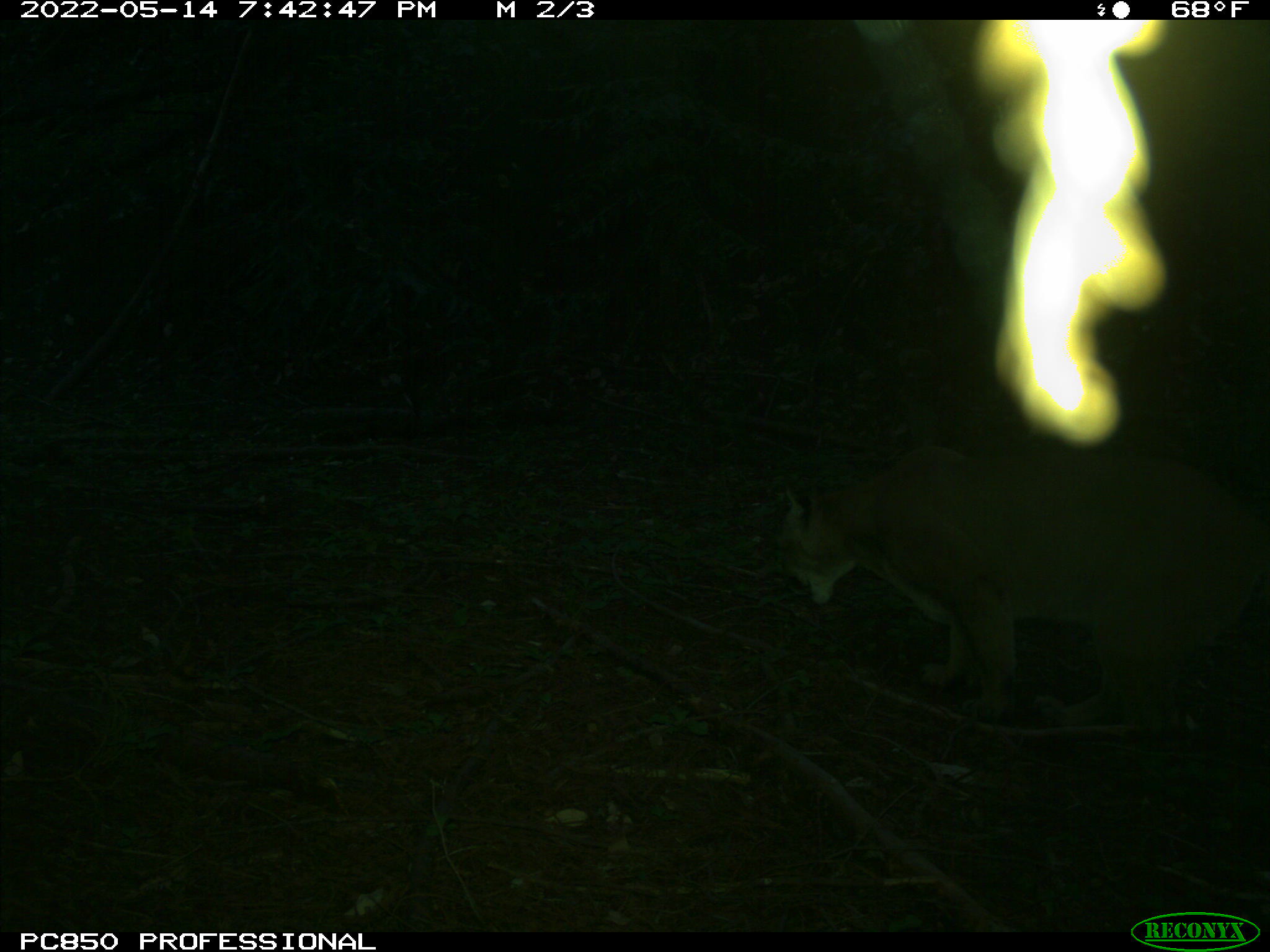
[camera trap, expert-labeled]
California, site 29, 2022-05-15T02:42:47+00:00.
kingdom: Animalia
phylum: Chordata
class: Mammalia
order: Carnivora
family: Felidae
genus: Puma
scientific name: Puma concolor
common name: puma